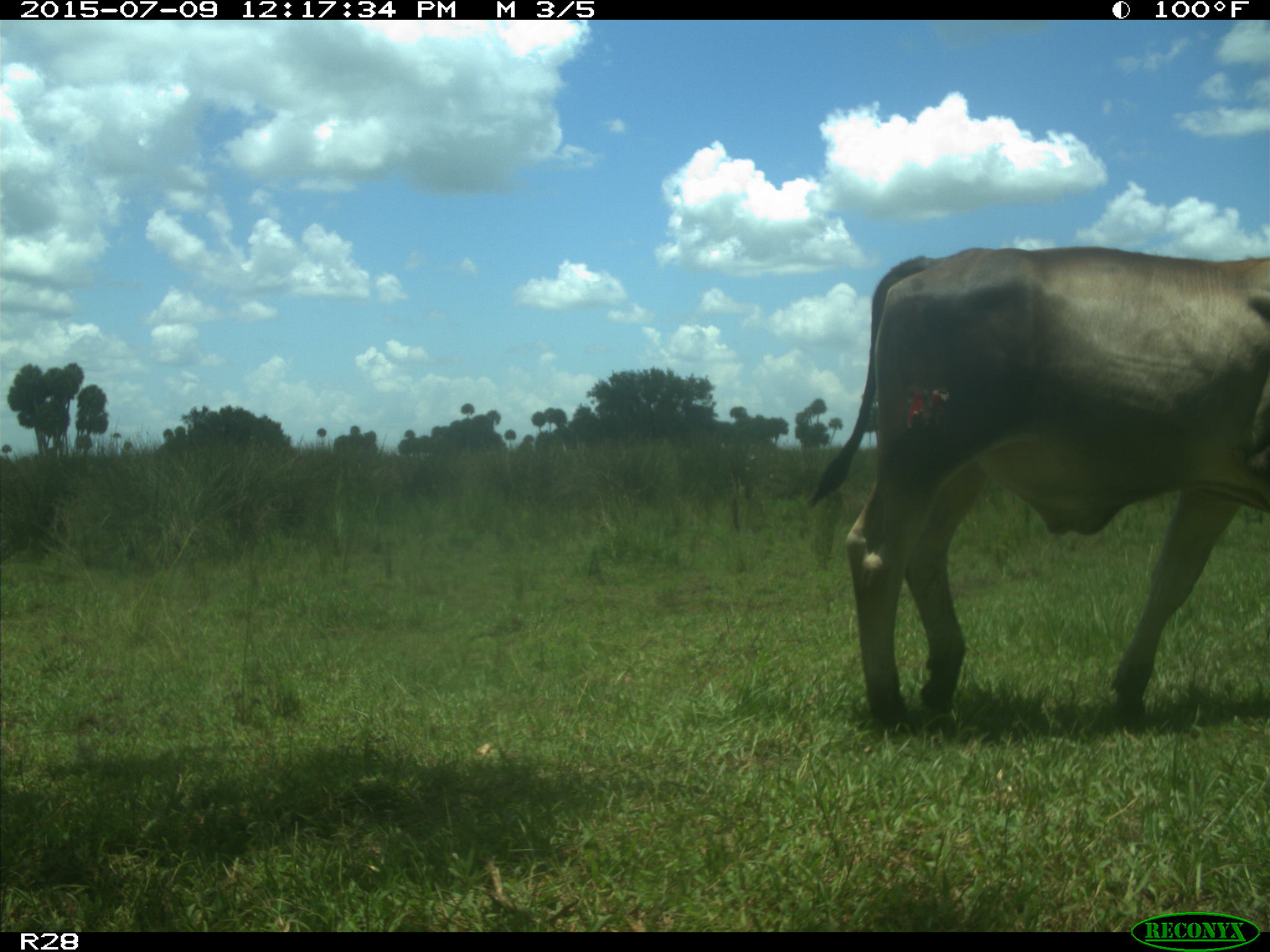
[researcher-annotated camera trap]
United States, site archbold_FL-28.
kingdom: Animalia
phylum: Chordata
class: Mammalia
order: Artiodactyla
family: Bovidae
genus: Bos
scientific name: Bos taurus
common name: domestic cow